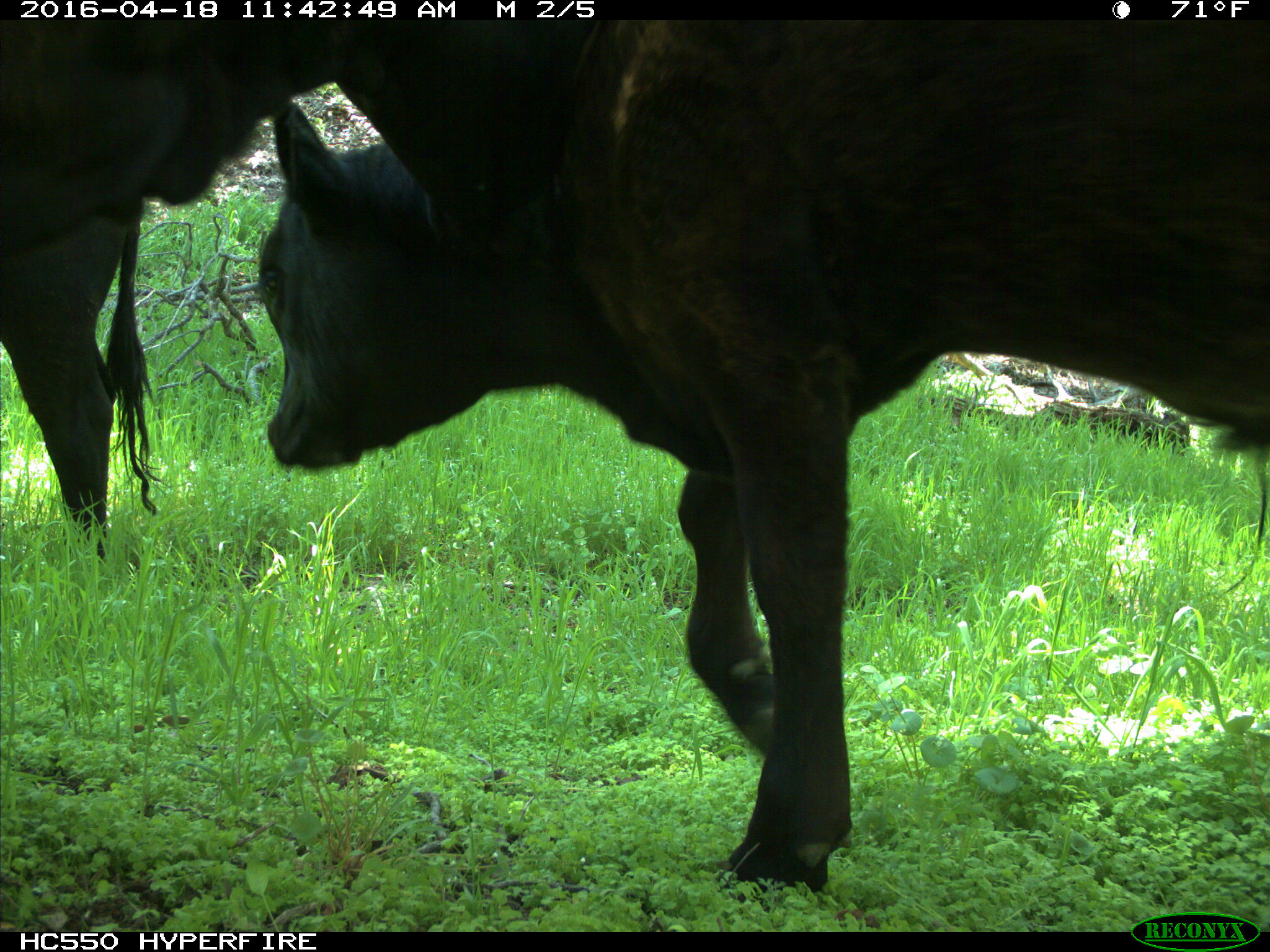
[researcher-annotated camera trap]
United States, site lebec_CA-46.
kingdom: Animalia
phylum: Chordata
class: Mammalia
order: Artiodactyla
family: Bovidae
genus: Bos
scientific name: Bos taurus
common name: domestic cow